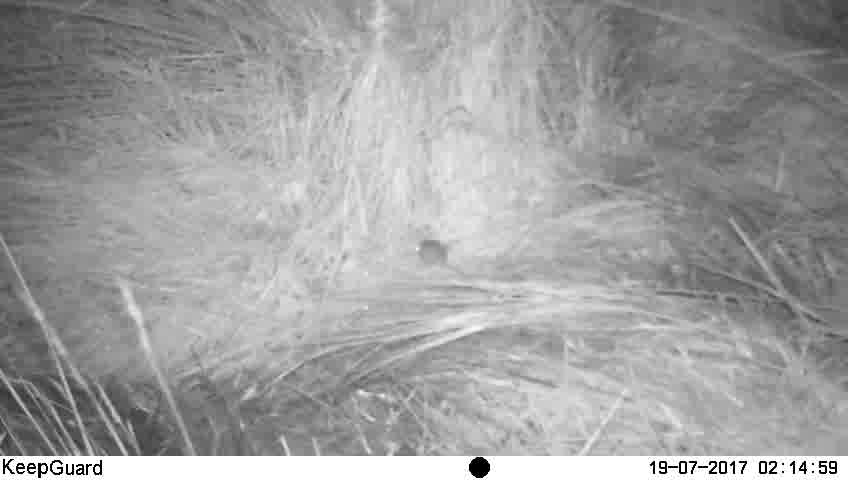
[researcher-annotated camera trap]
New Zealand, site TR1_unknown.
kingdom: Animalia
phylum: Chordata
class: Mammalia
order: Rodentia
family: Muridae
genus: Mus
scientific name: Mus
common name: mouse